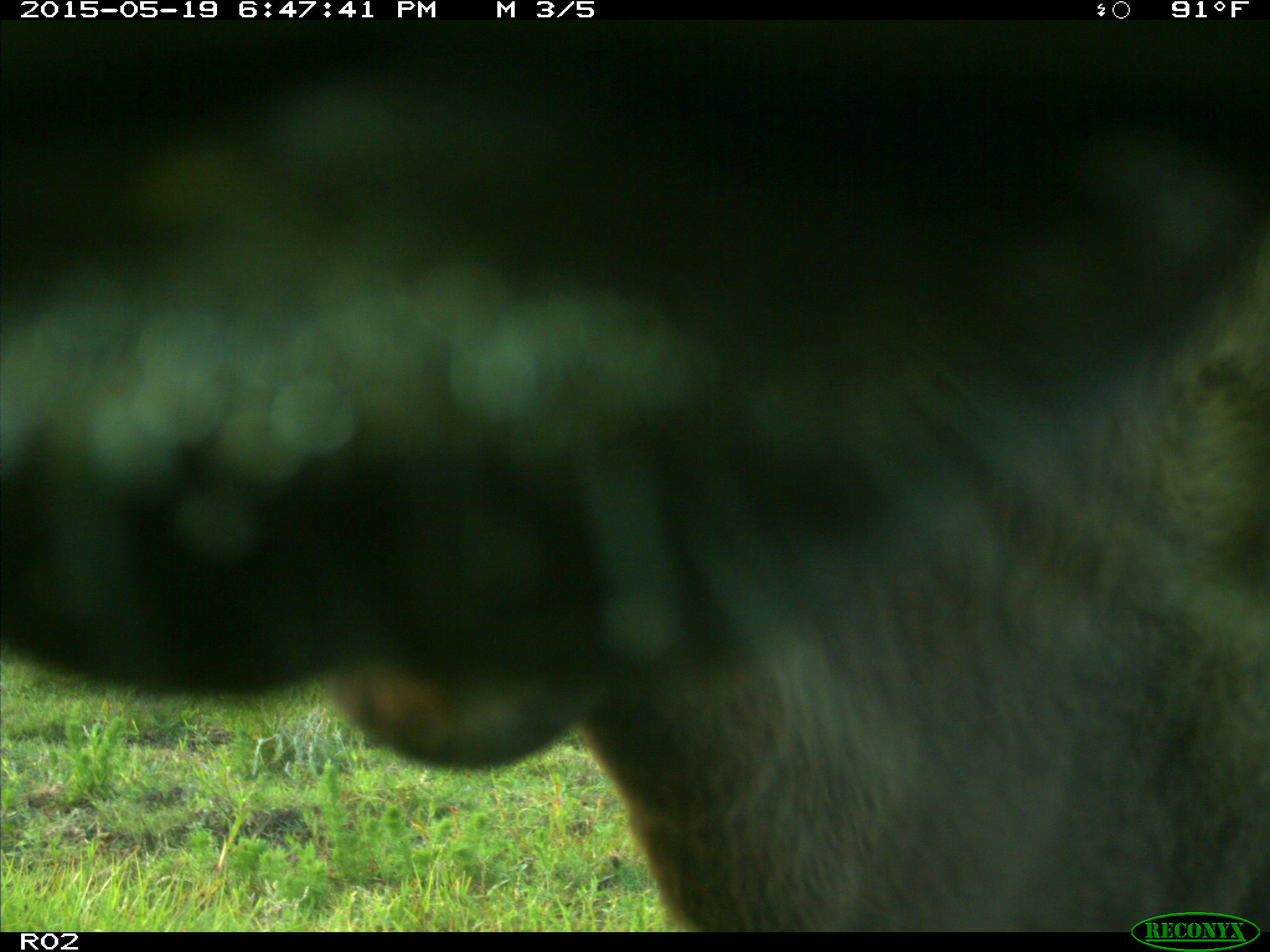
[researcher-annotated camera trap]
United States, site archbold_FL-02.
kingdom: Animalia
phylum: Chordata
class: Mammalia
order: Artiodactyla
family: Bovidae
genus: Bos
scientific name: Bos taurus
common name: domestic cow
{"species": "Bos taurus (domestic cow)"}